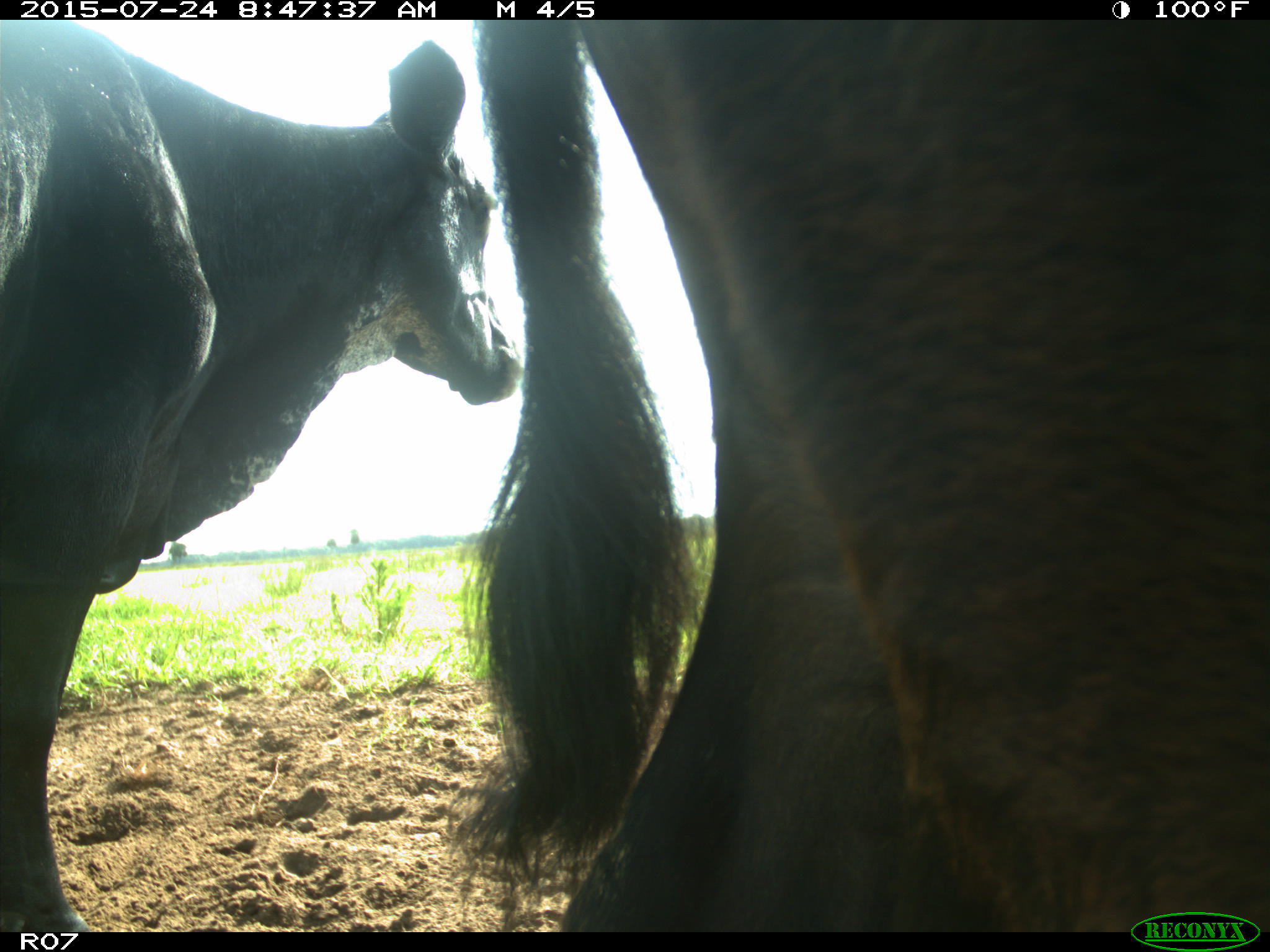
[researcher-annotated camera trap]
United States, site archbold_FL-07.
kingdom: Animalia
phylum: Chordata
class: Mammalia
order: Artiodactyla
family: Bovidae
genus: Bos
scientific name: Bos taurus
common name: domestic cow